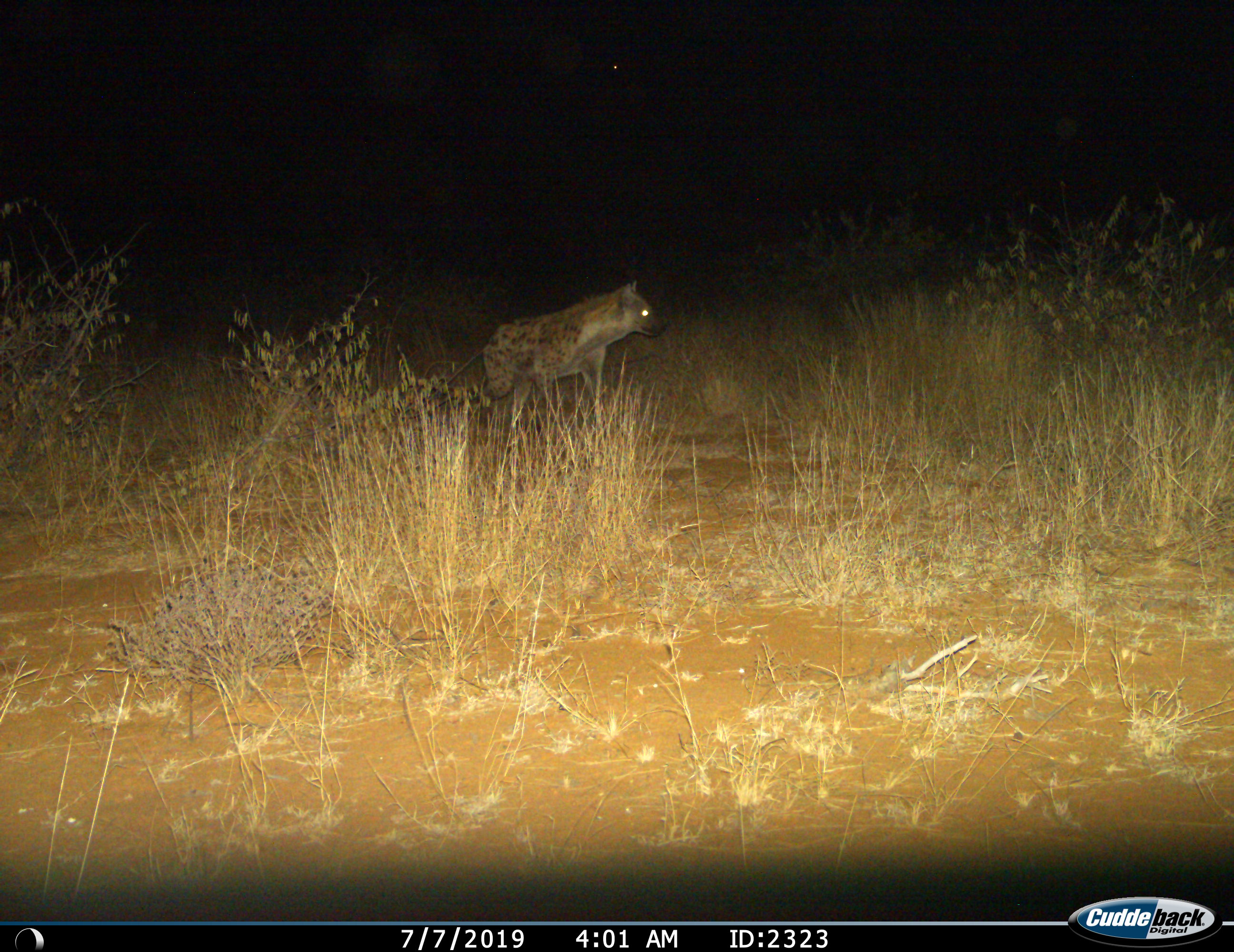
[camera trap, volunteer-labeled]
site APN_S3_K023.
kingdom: Animalia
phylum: Chordata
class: Mammalia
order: Carnivora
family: Hyaenidae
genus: Crocuta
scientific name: Crocuta crocuta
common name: spotted hyena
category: hyenaspotted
Hyenaspotted (spotted hyena) (Crocuta crocuta), count 1. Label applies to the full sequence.